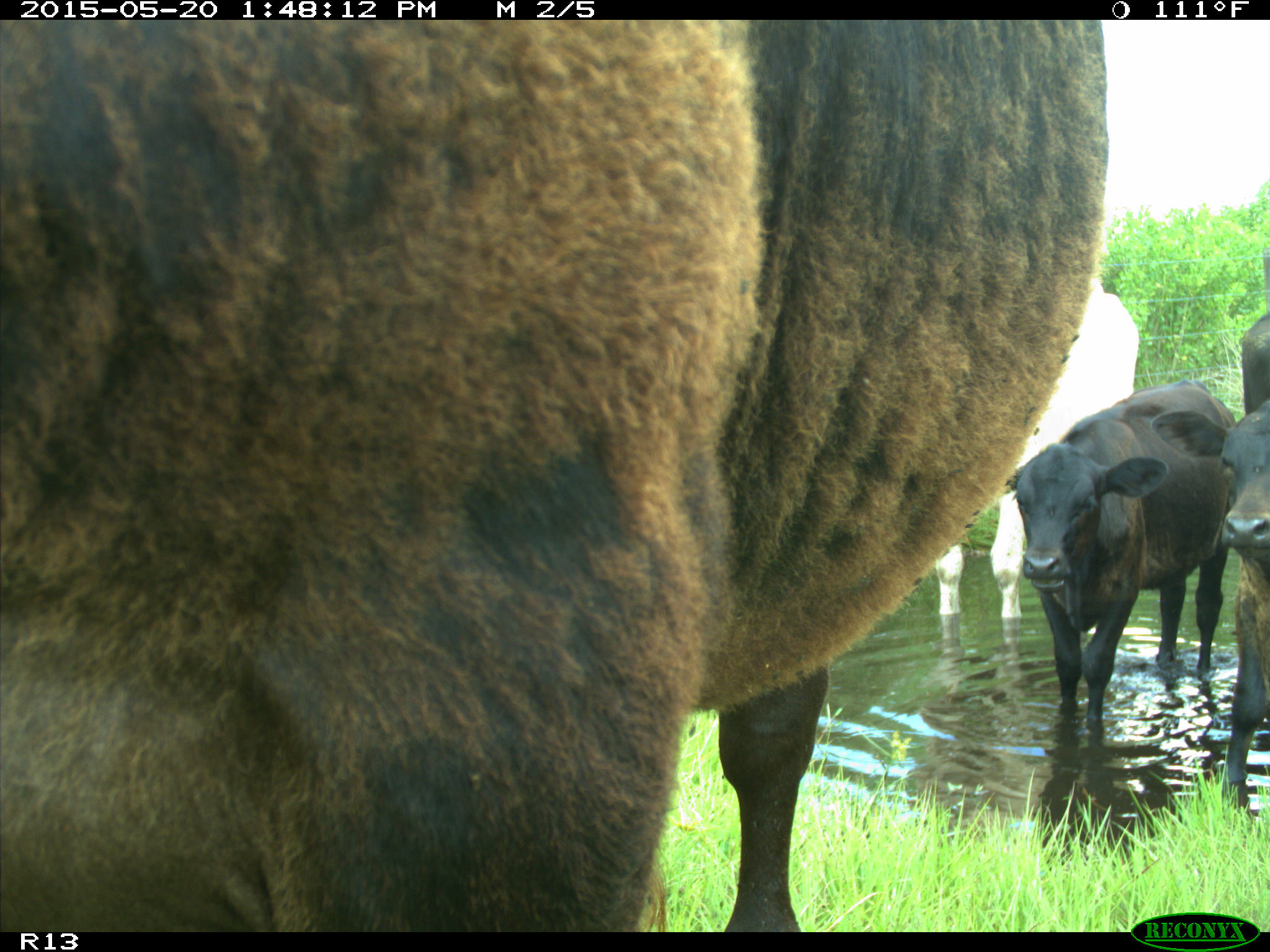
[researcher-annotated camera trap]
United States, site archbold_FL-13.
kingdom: Animalia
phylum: Chordata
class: Mammalia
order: Artiodactyla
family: Bovidae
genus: Bos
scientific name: Bos taurus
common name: domestic cow